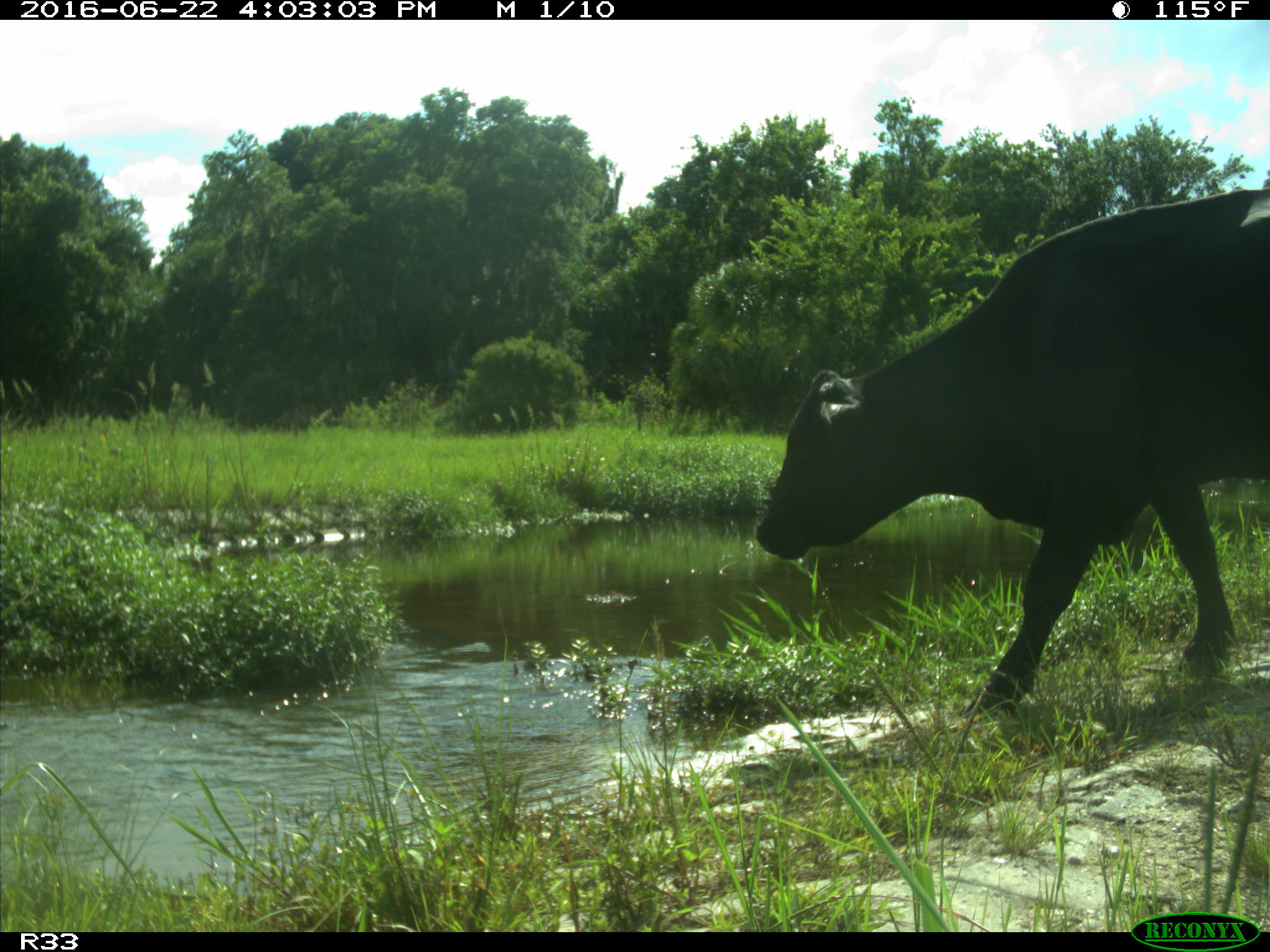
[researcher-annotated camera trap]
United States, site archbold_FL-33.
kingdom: Animalia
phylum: Chordata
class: Mammalia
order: Artiodactyla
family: Bovidae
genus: Bos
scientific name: Bos taurus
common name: domestic cow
Bos taurus (domestic cow).